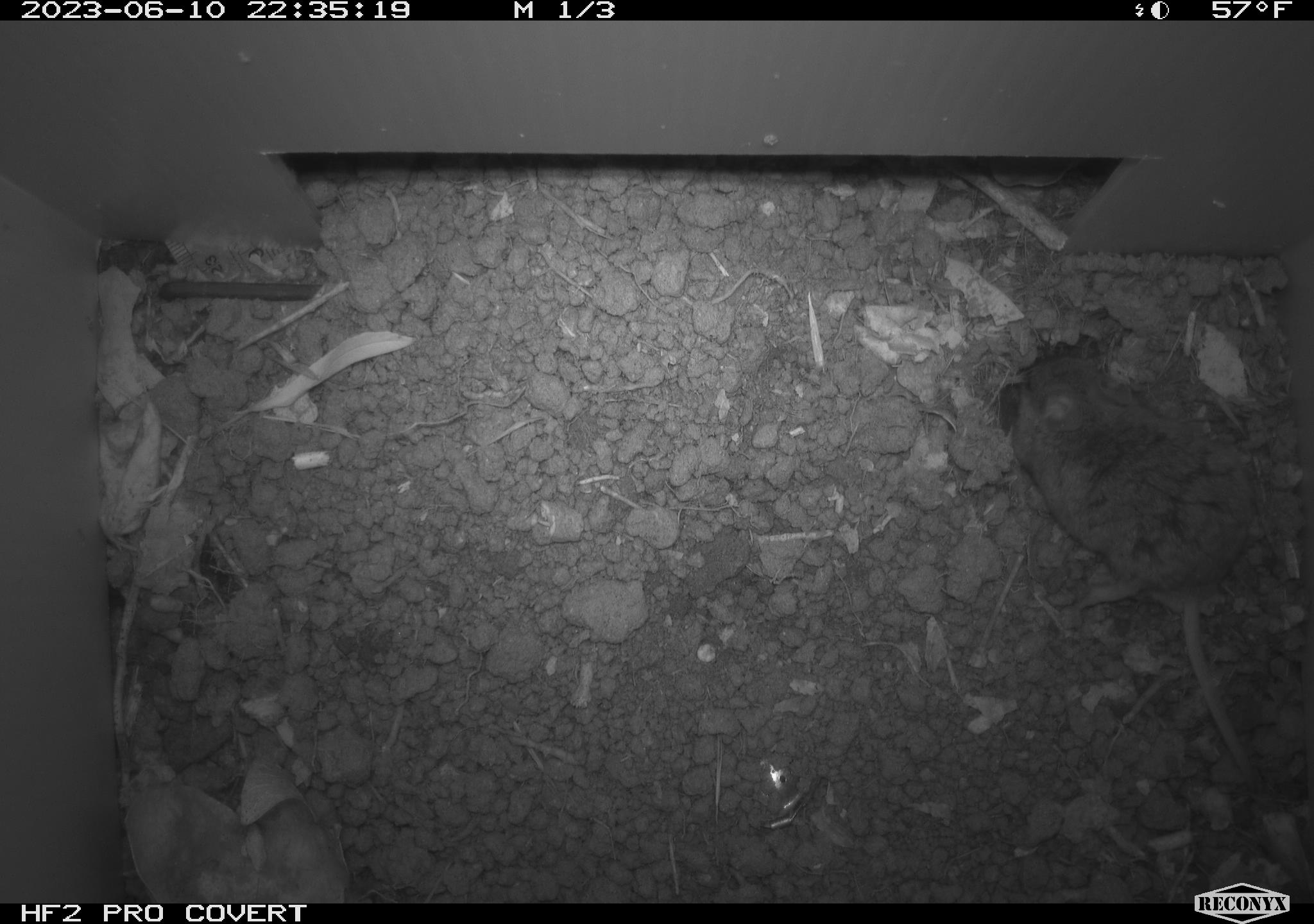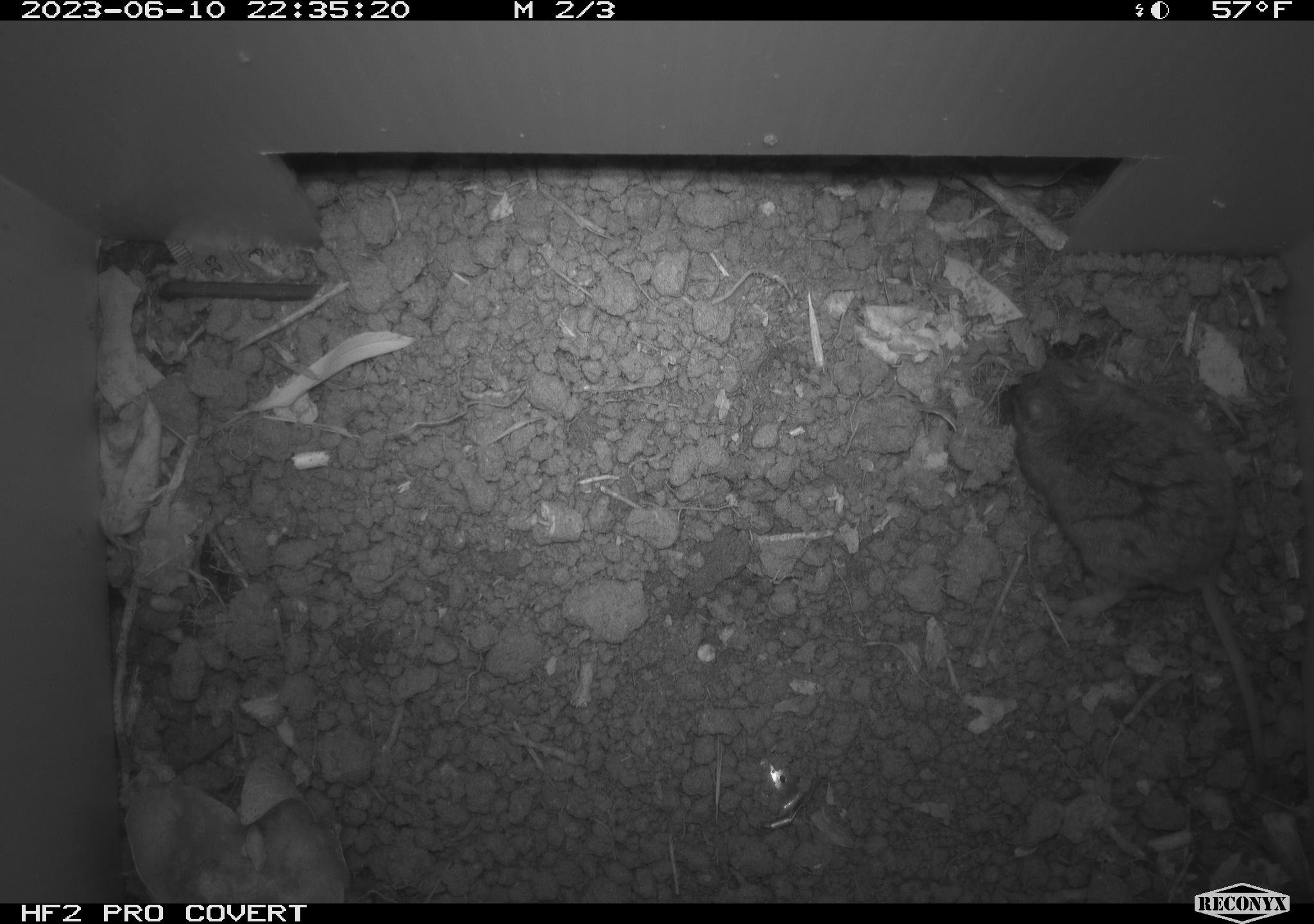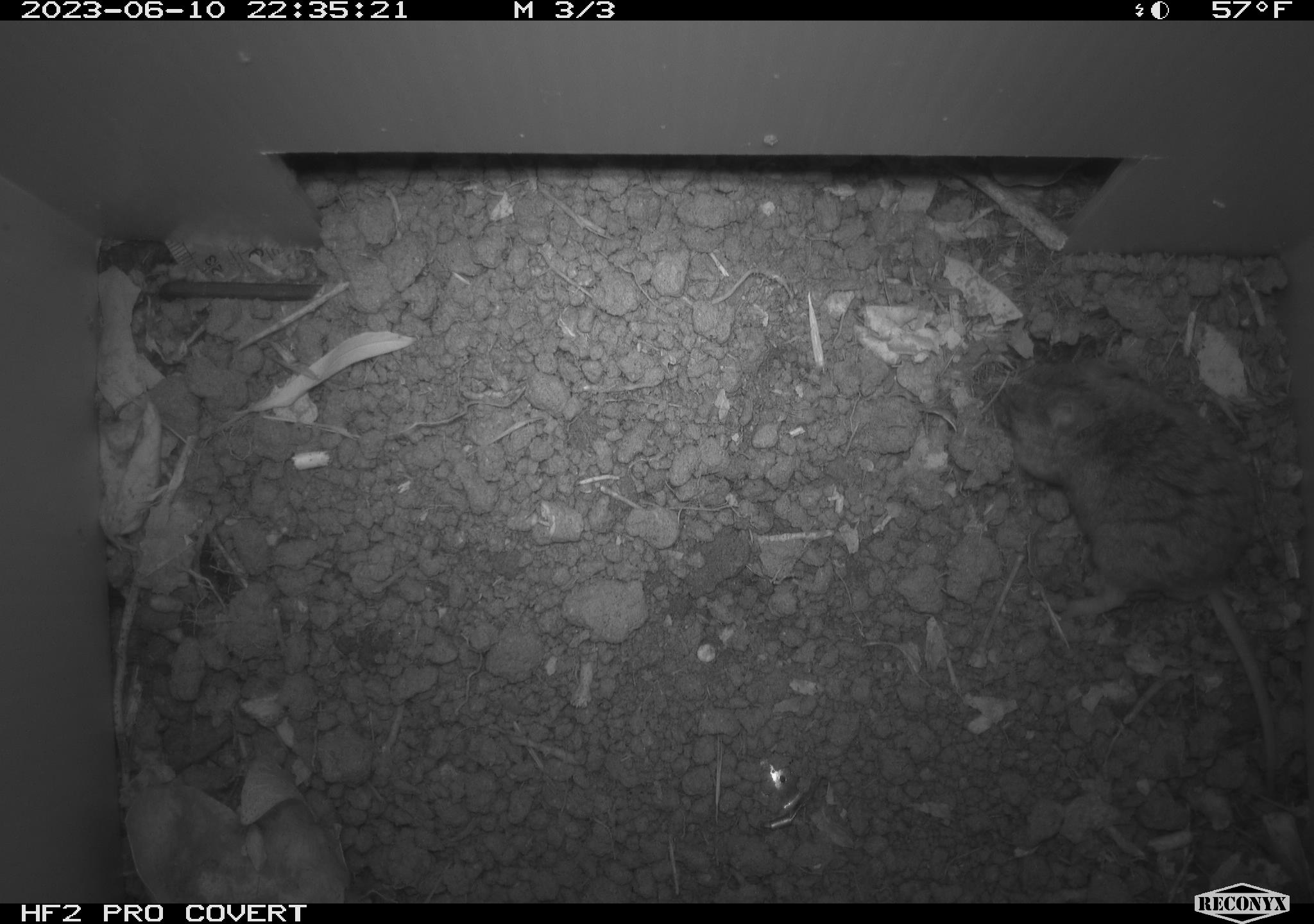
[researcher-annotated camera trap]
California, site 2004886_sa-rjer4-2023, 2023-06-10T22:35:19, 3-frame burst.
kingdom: Animalia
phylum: Chordata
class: Mammalia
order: Rodentia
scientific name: Rodentia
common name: mouse species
Mouse species (Rodentia).